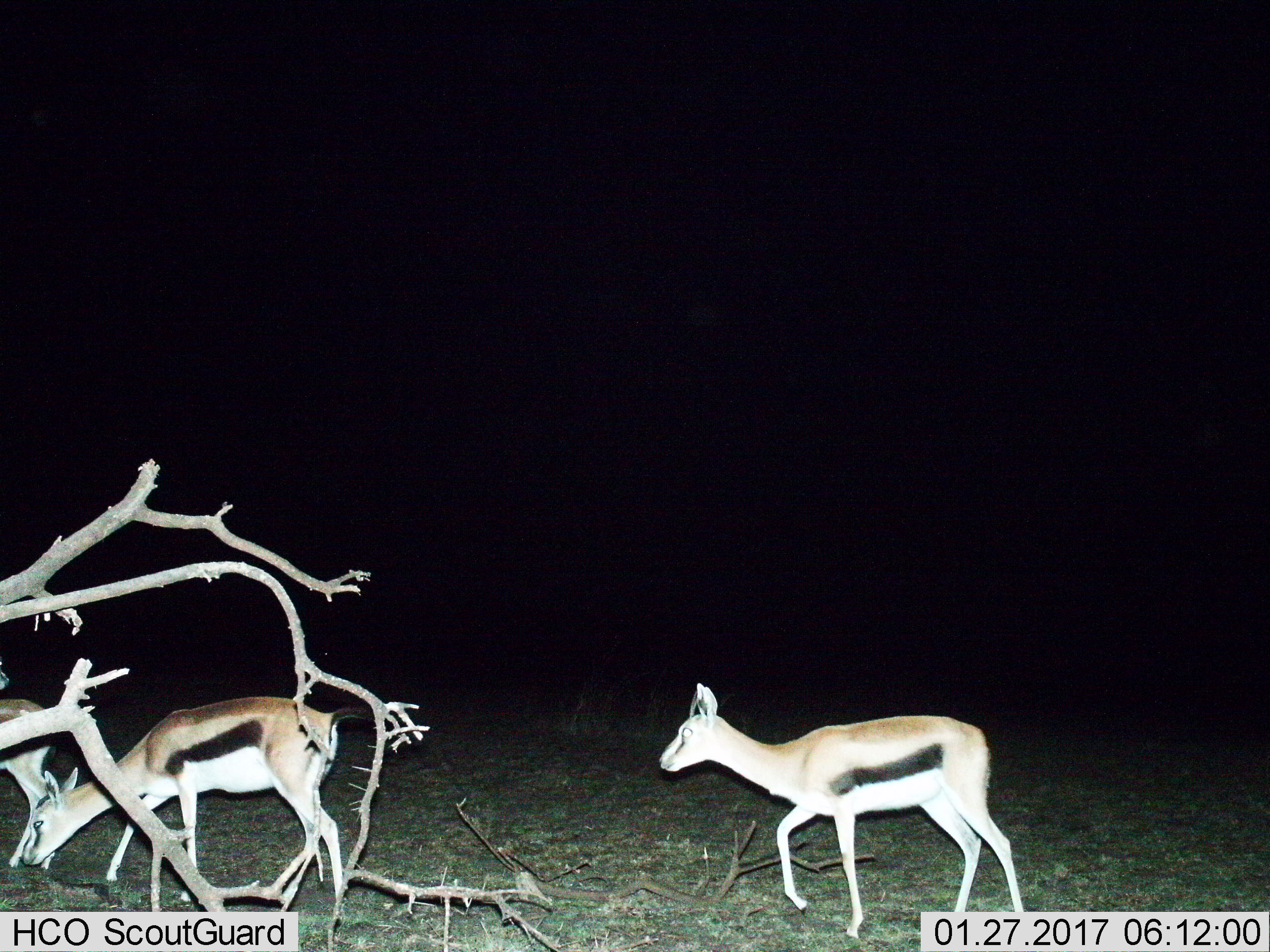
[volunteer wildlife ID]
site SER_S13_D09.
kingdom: Animalia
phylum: Chordata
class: Mammalia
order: Artiodactyla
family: Bovidae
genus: Eudorcas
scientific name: Eudorcas thomsonii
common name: thomson's gazelle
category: gazellethomsons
Gazellethomsons (thomson's gazelle) (Eudorcas thomsonii), count 3. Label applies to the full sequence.